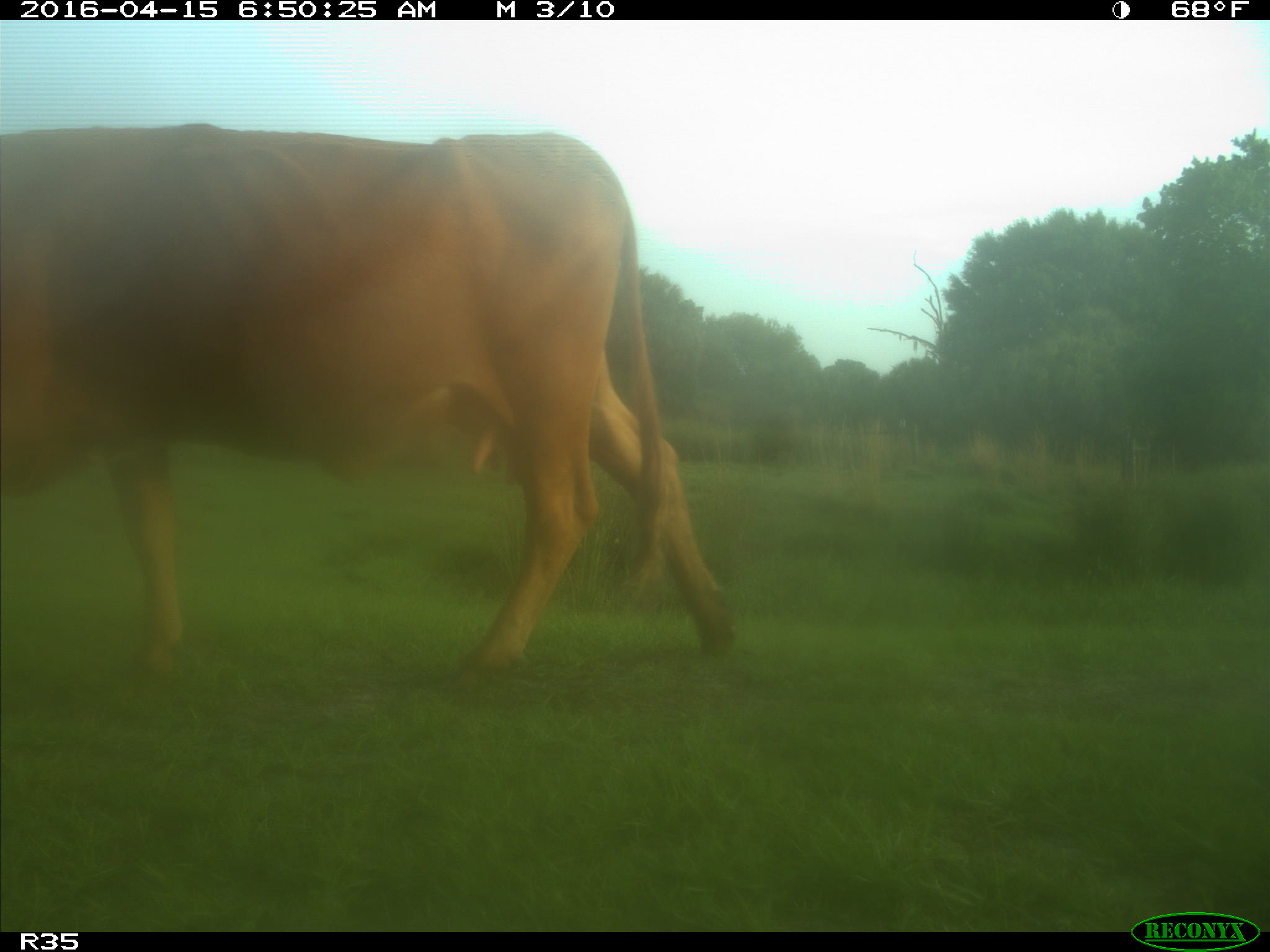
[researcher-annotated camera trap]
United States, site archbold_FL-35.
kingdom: Animalia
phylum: Chordata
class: Mammalia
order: Artiodactyla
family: Bovidae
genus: Bos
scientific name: Bos taurus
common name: domestic cow